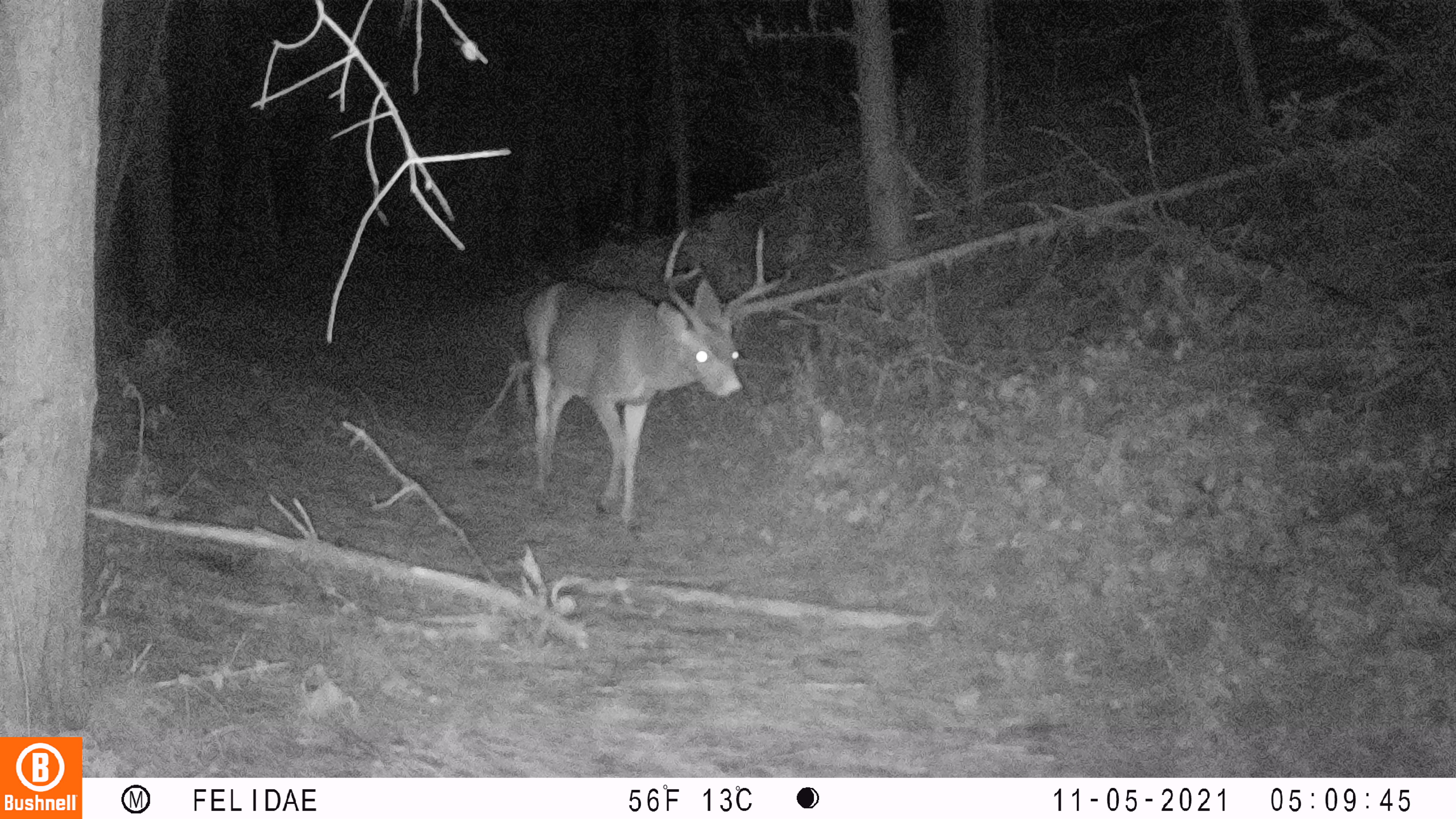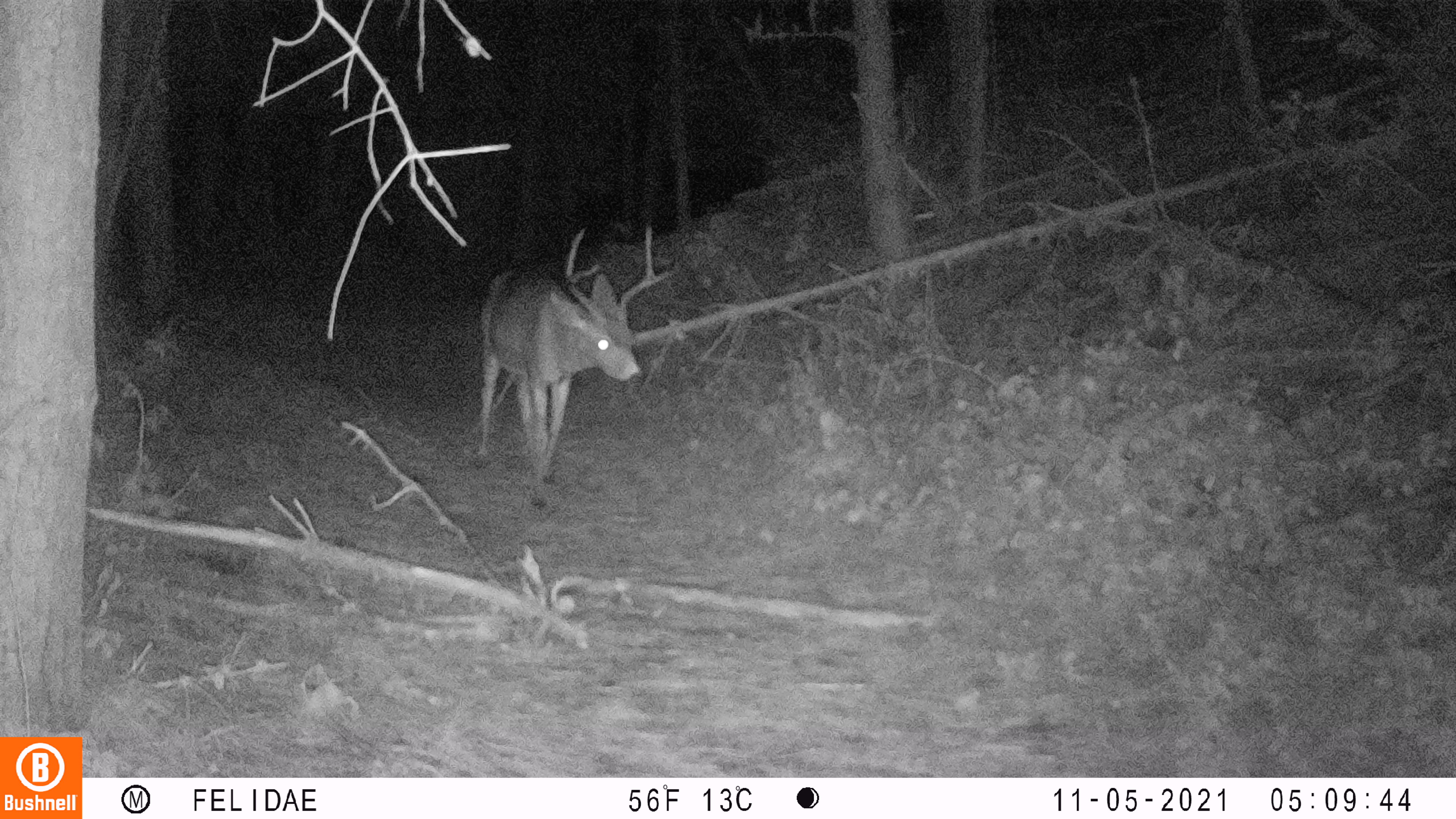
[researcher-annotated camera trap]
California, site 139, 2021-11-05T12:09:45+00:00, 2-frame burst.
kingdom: Animalia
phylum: Chordata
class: Mammalia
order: Artiodactyla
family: Cervidae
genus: Odocoileus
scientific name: Odocoileus hemionus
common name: mule deer